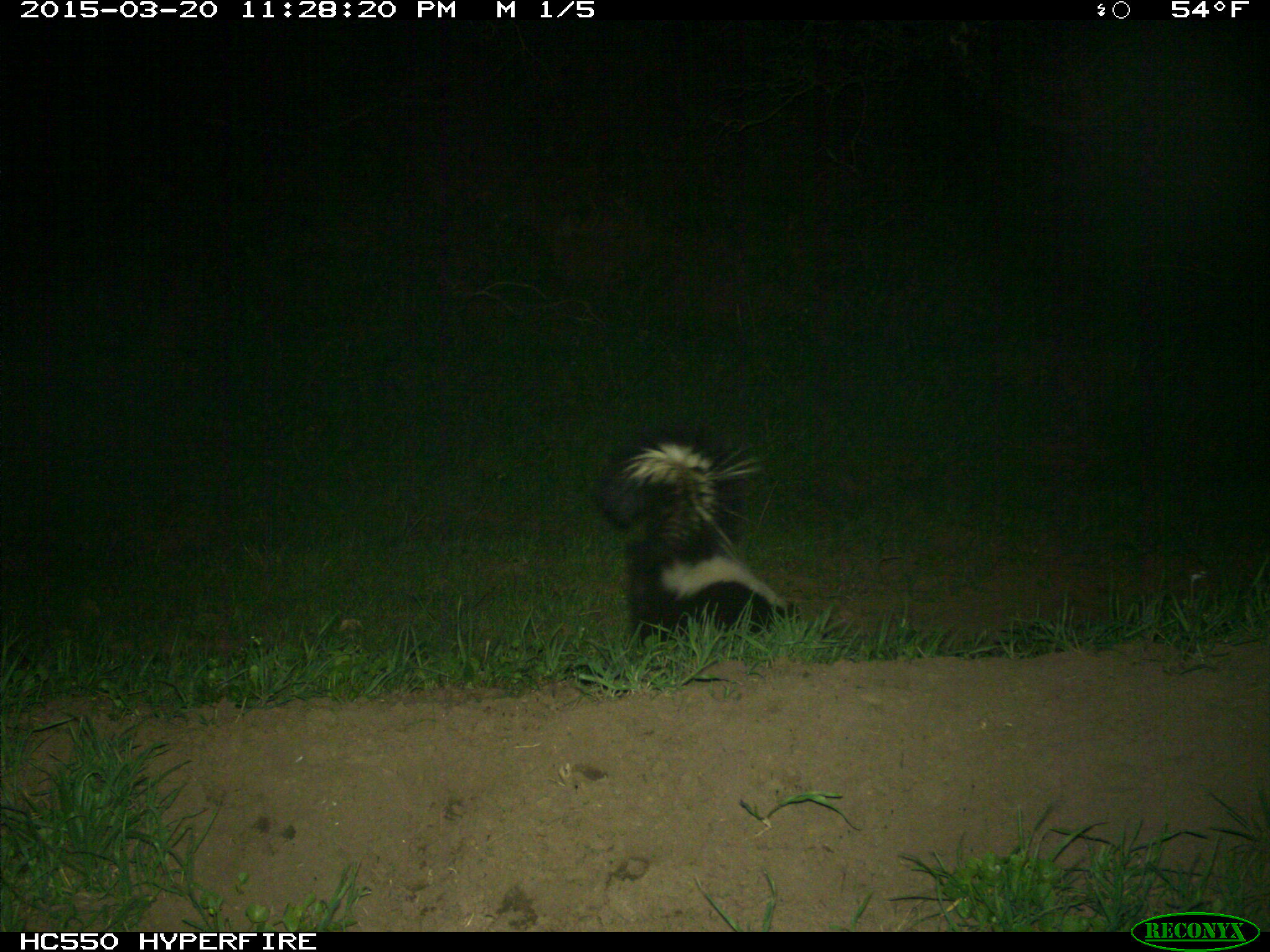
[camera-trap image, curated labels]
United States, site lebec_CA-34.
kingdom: Animalia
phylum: Chordata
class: Mammalia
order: Carnivora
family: Mephitidae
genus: Mephitis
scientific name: Mephitis mephitis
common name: striped skunk